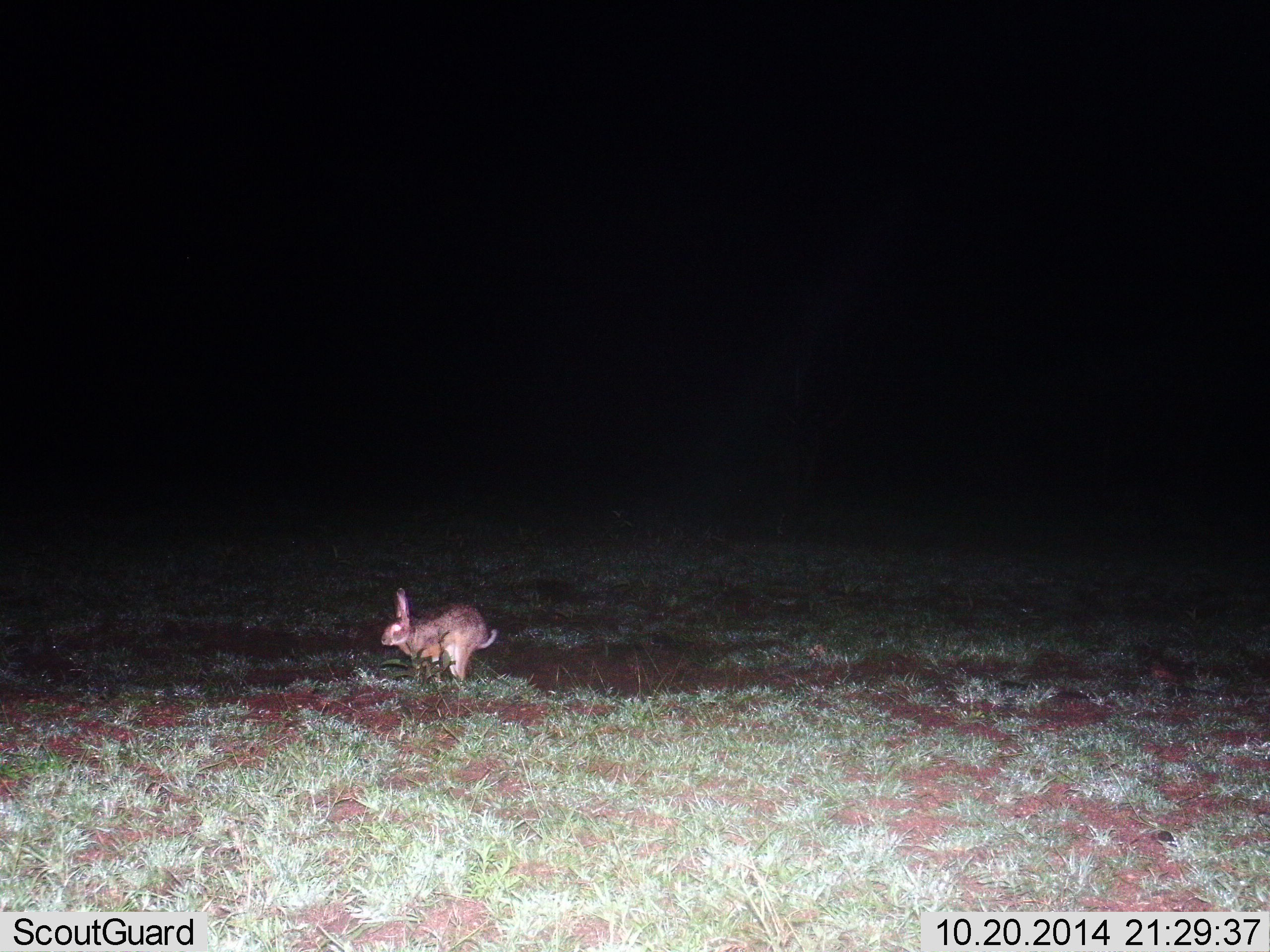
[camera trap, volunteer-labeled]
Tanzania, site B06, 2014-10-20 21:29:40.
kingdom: Animalia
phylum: Chordata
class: Mammalia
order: Lagomorpha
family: Leporidae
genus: Lepus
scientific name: Lepus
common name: hare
Hare (Lepus), count 1. Behavior (volunteer vote fractions): standing 0%, resting 0%, moving 100%, interacting 0%. Young present (vote fraction): 0%. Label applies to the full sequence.